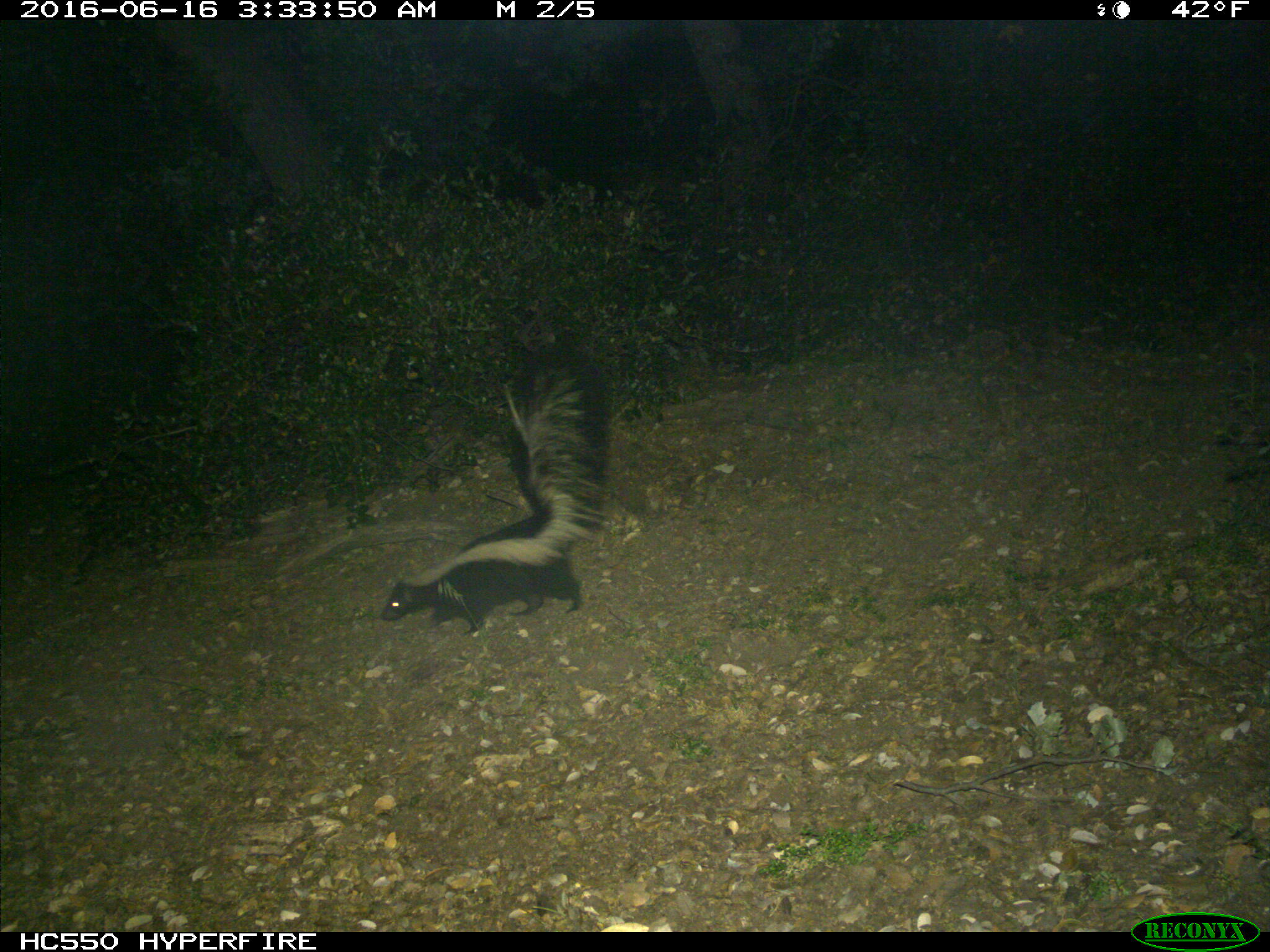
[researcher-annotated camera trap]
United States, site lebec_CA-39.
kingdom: Animalia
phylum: Chordata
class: Mammalia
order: Carnivora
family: Mephitidae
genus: Mephitis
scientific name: Mephitis mephitis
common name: striped skunk